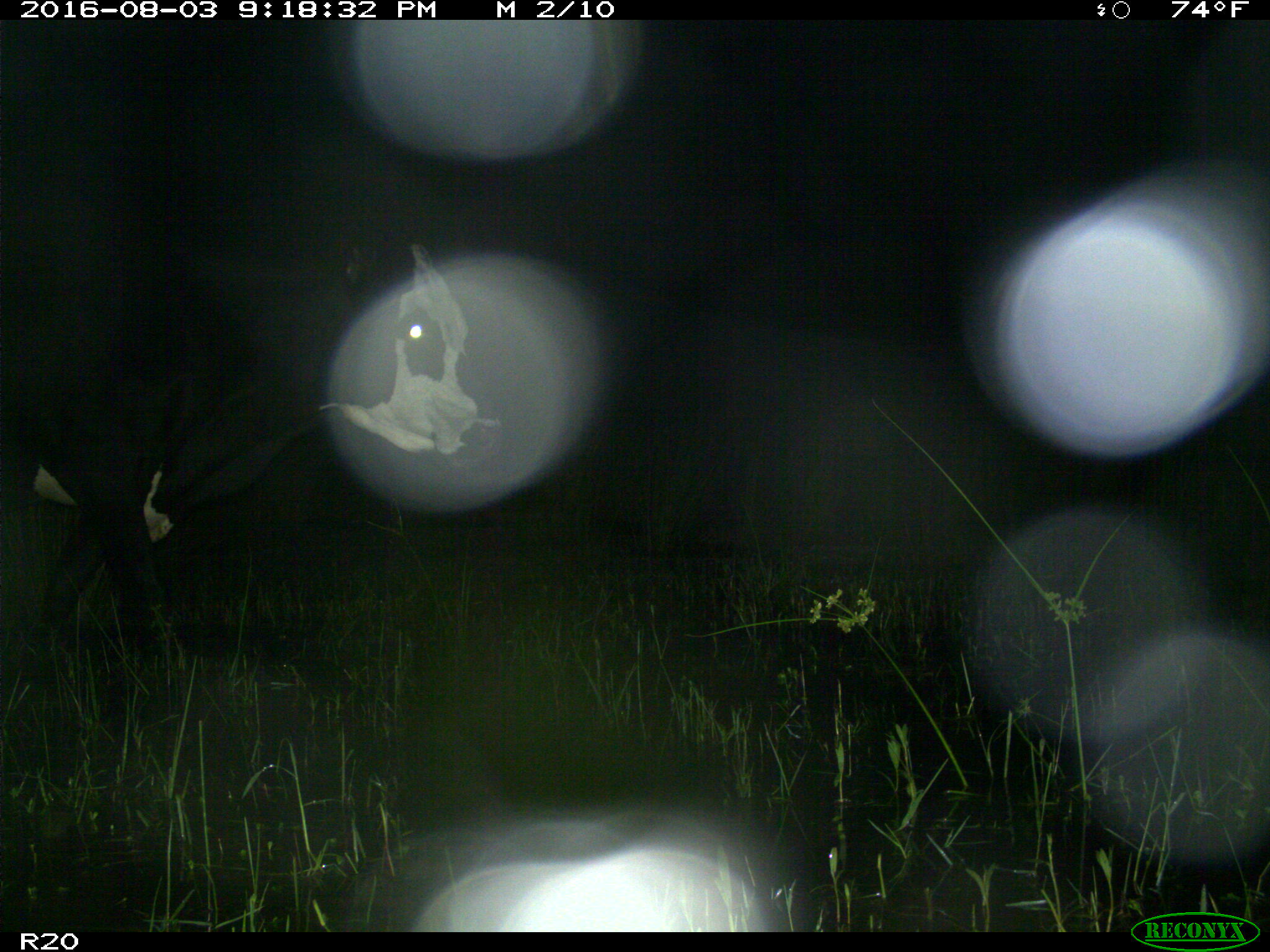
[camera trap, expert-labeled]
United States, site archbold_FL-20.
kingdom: Animalia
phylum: Chordata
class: Mammalia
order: Artiodactyla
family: Bovidae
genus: Bos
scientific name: Bos taurus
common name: domestic cow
Bos taurus (domestic cow).